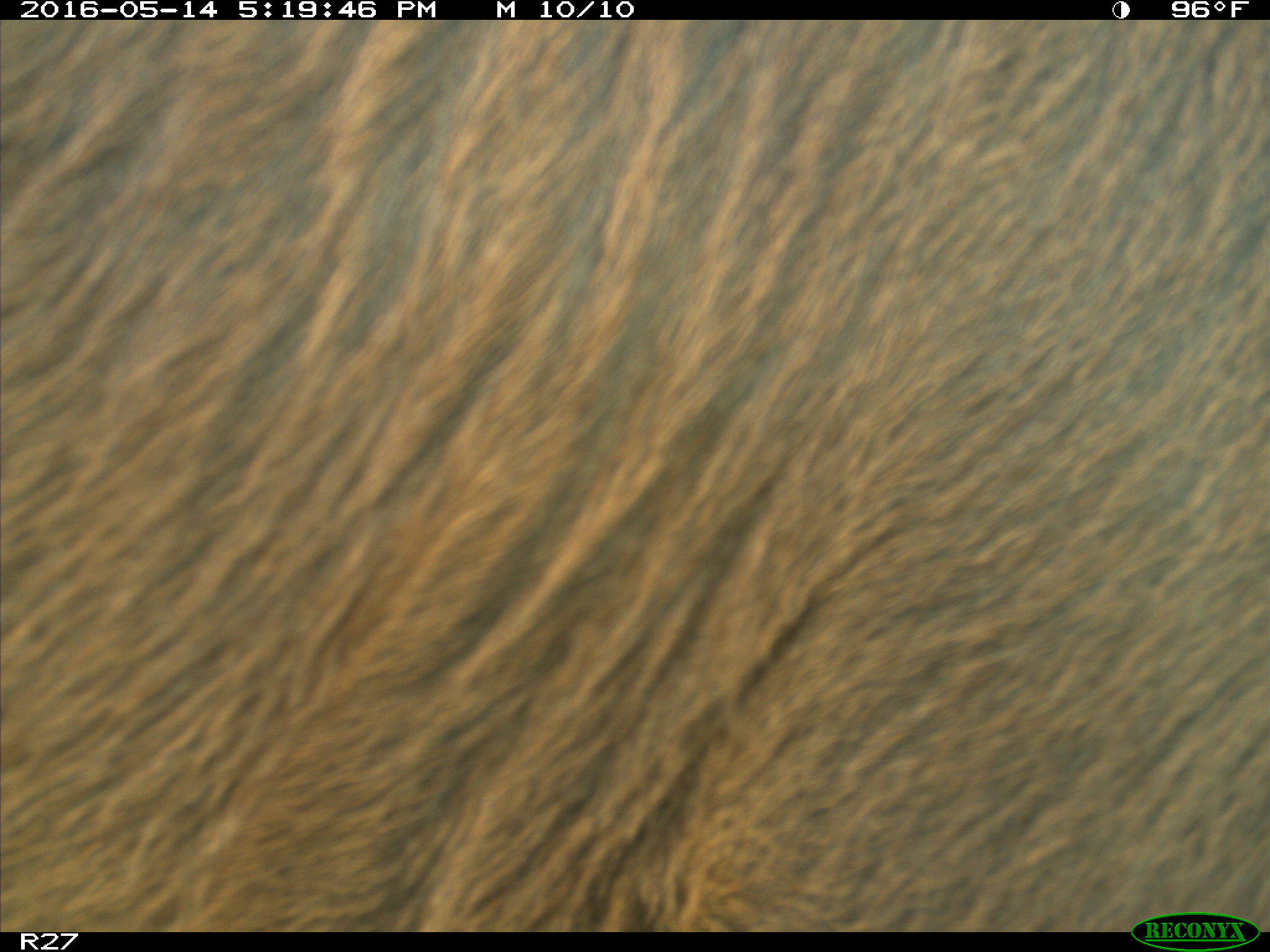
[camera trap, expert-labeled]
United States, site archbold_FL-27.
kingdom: Animalia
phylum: Chordata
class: Mammalia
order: Artiodactyla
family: Bovidae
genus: Bos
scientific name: Bos taurus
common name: domestic cow